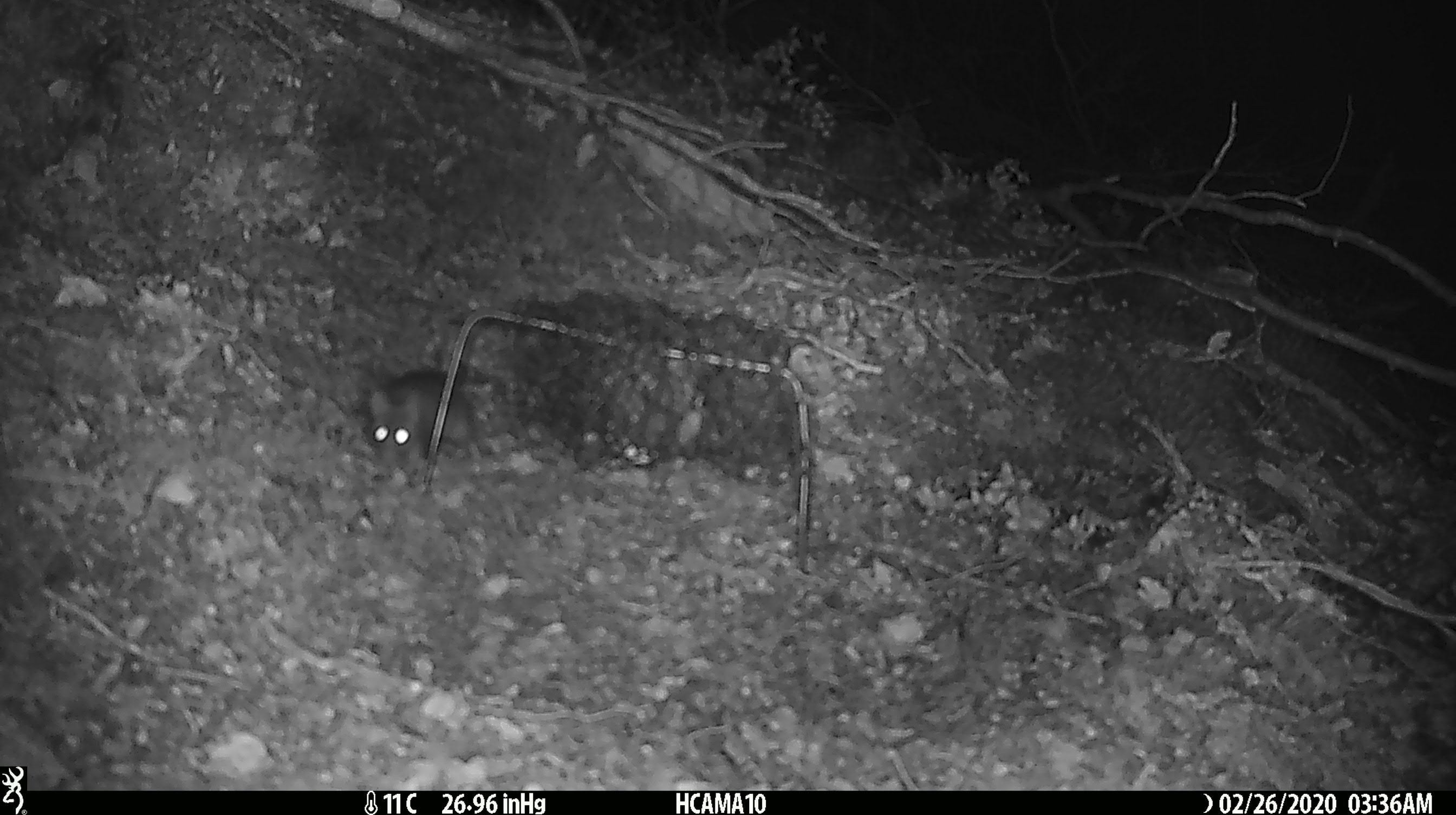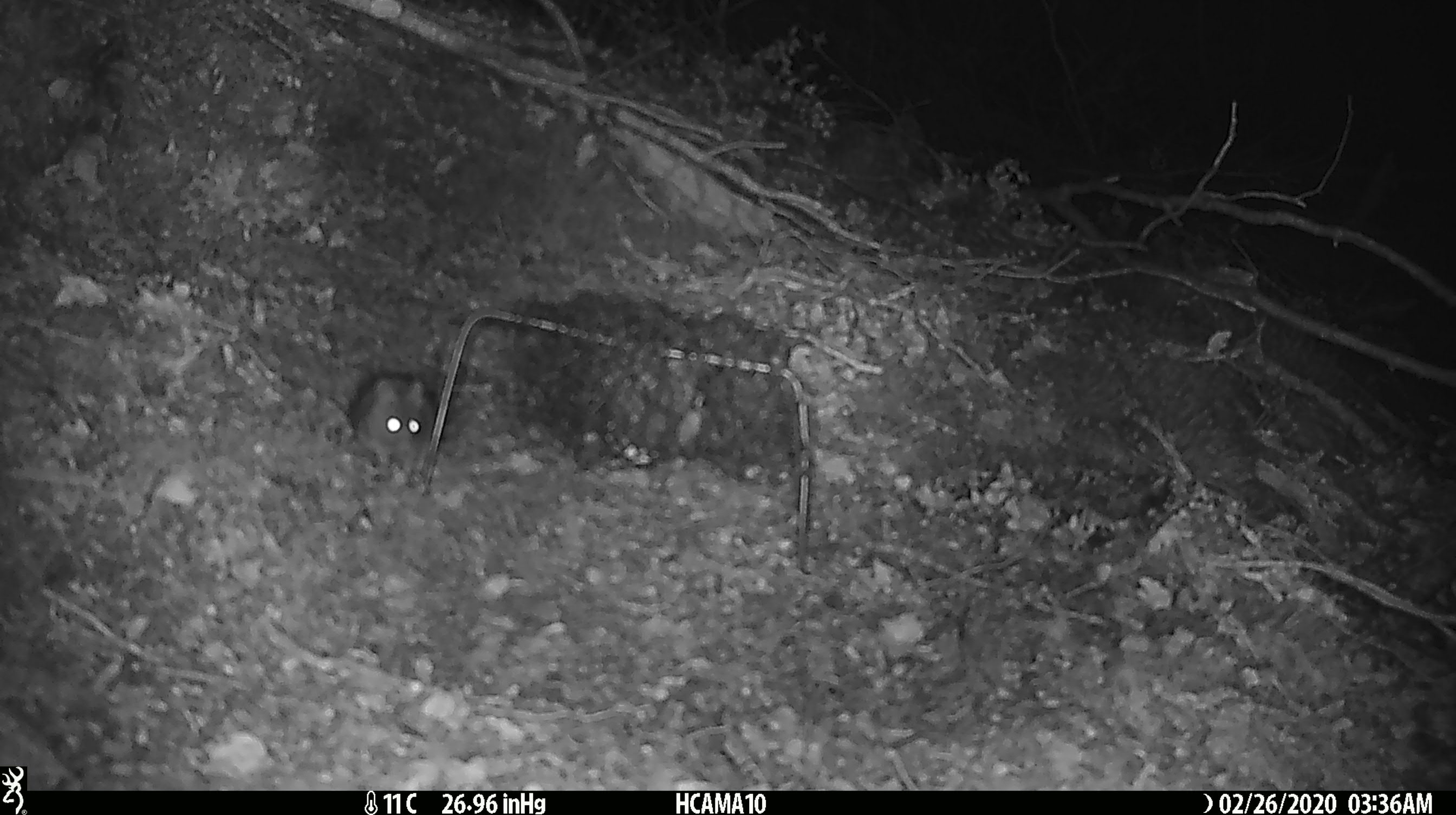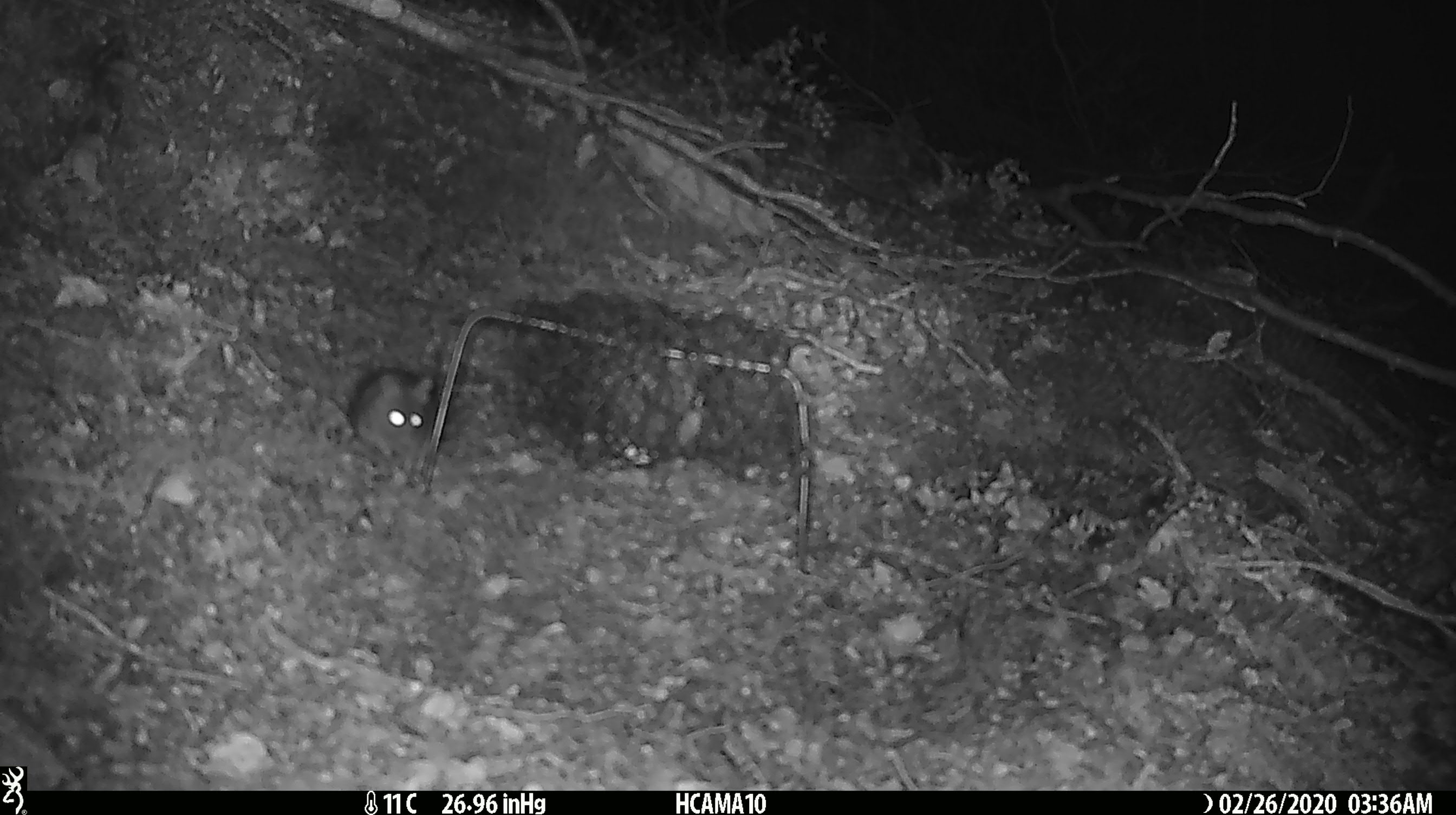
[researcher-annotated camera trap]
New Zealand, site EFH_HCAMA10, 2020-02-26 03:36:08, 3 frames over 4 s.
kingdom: Animalia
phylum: Chordata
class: Mammalia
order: Rodentia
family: Muridae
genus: Mus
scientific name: Mus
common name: mouse